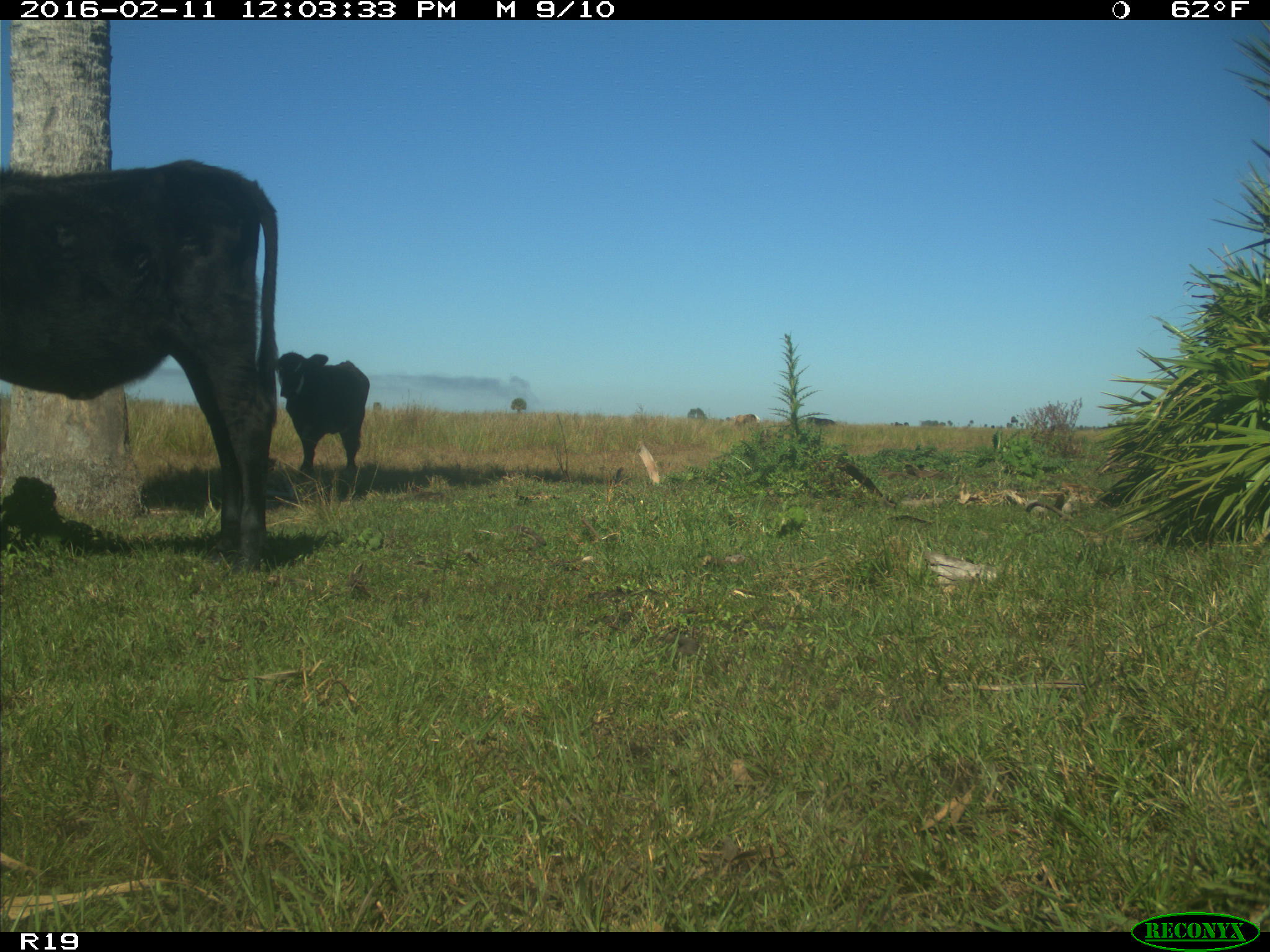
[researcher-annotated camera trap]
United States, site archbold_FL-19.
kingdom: Animalia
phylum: Chordata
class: Mammalia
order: Artiodactyla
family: Bovidae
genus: Bos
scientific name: Bos taurus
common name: domestic cow